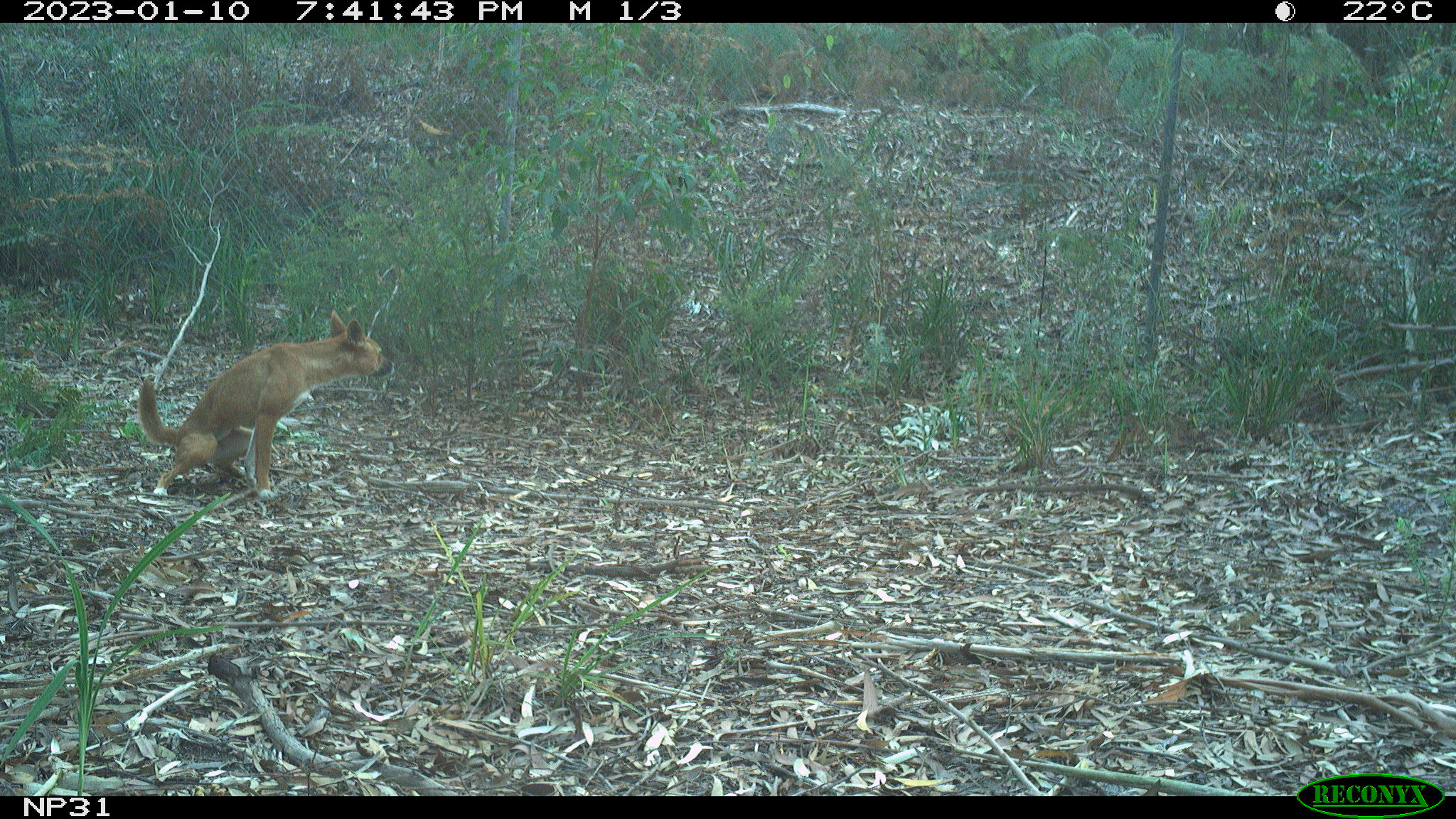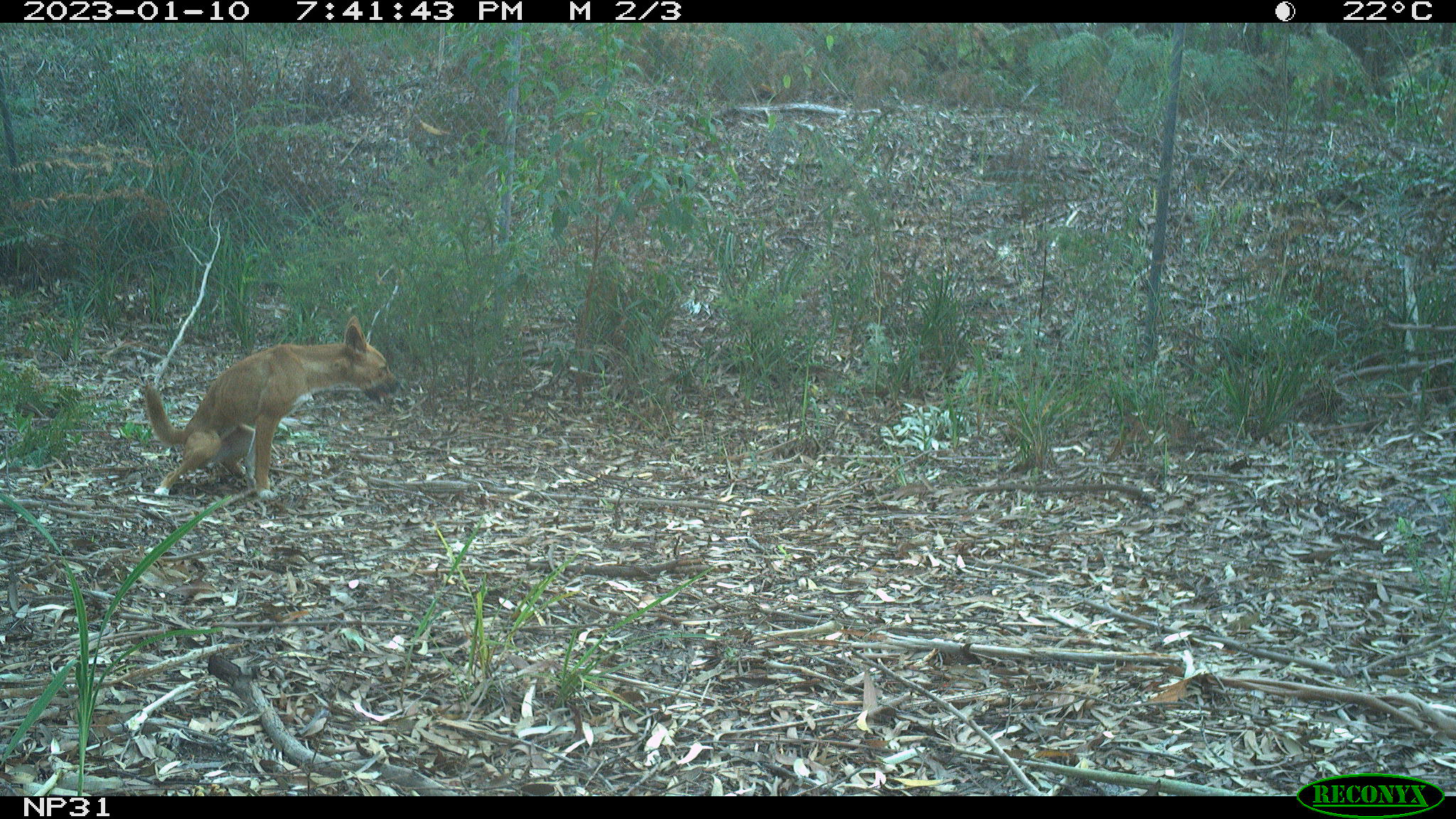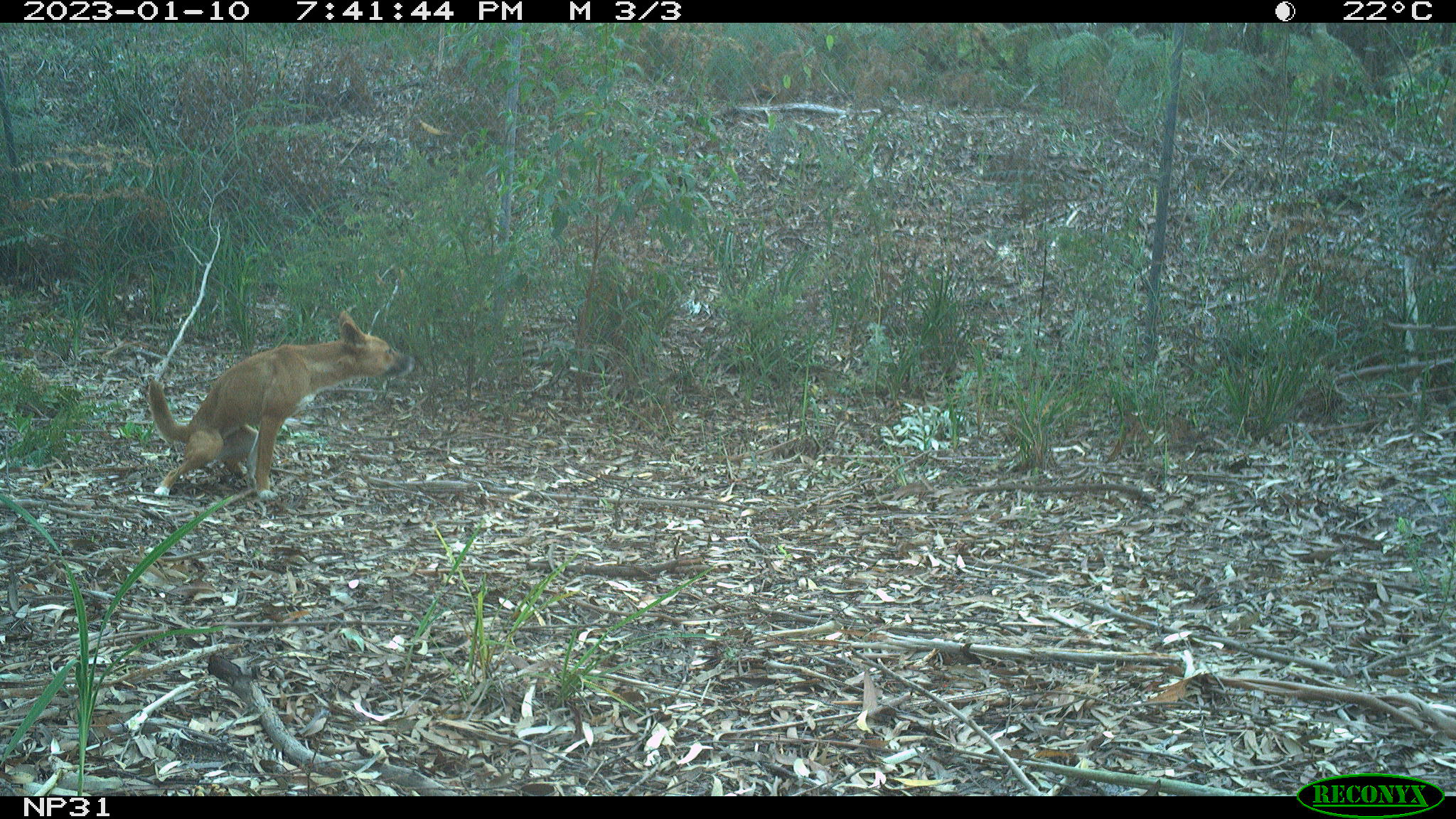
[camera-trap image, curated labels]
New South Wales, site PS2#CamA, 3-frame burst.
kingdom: Animalia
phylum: Chordata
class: Mammalia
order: Carnivora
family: Canidae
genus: Canis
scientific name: Canis familiaris dingo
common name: dingo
Dingo (Canis familiaris dingo).